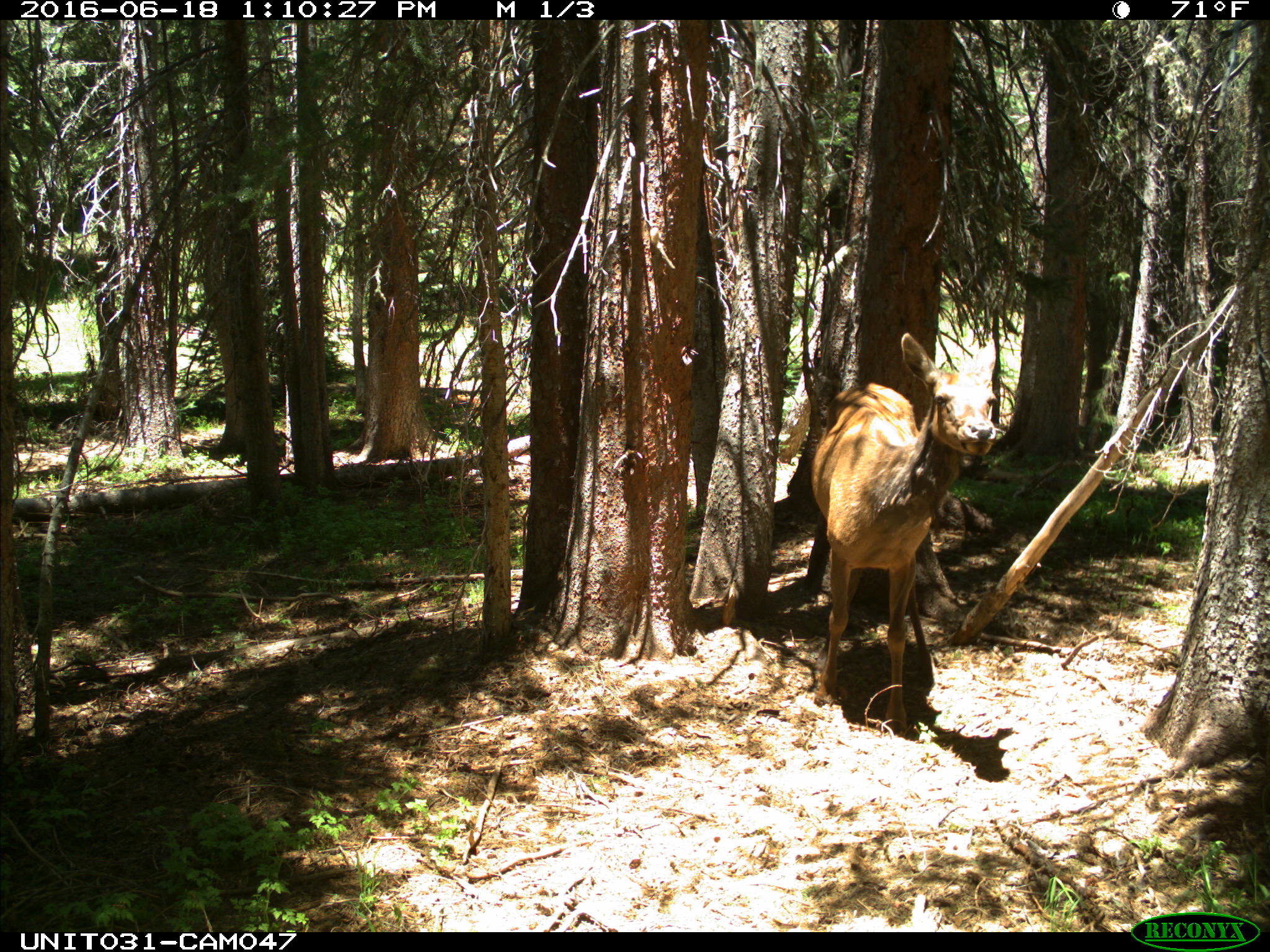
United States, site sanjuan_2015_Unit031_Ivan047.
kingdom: Animalia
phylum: Chordata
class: Mammalia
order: Artiodactyla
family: Cervidae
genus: Cervus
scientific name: Cervus elaphus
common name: red deer